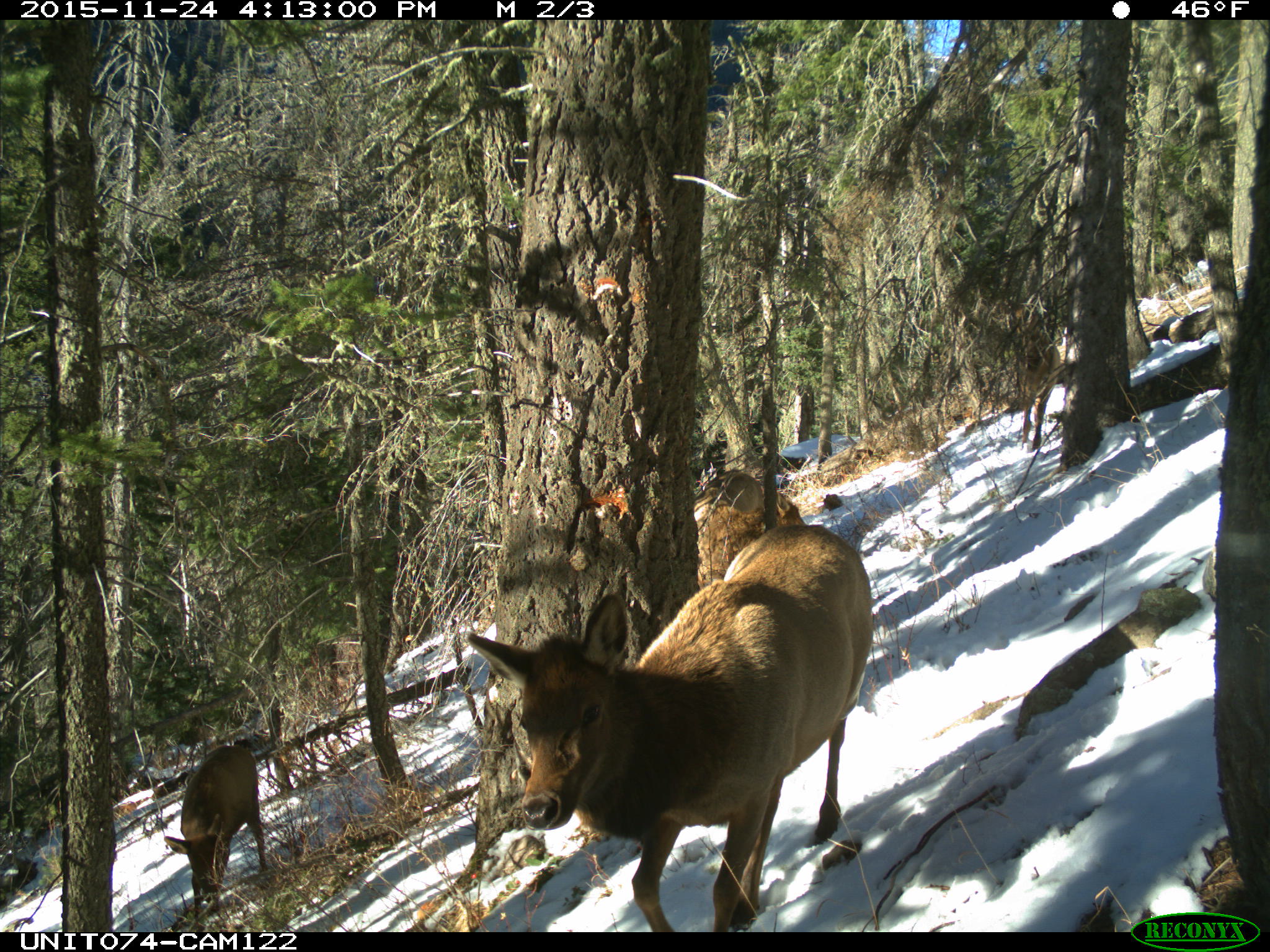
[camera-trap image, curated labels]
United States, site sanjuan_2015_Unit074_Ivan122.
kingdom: Animalia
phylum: Chordata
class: Mammalia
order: Artiodactyla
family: Cervidae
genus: Cervus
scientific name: Cervus elaphus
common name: red deer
Cervus elaphus (red deer).